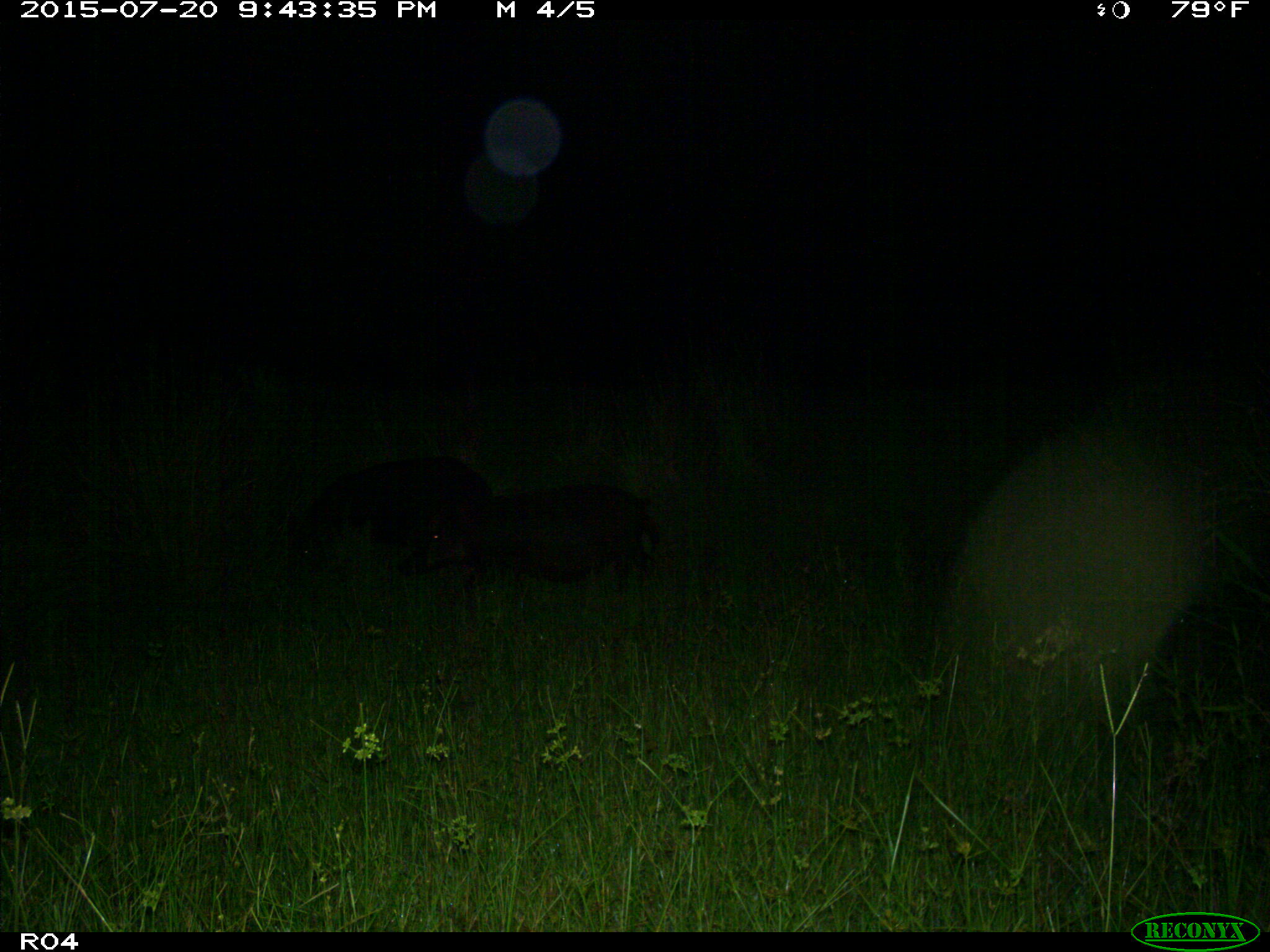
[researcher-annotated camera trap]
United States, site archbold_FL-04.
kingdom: Animalia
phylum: Chordata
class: Mammalia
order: Artiodactyla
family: Suidae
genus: Sus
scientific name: Sus scrofa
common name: wild boar